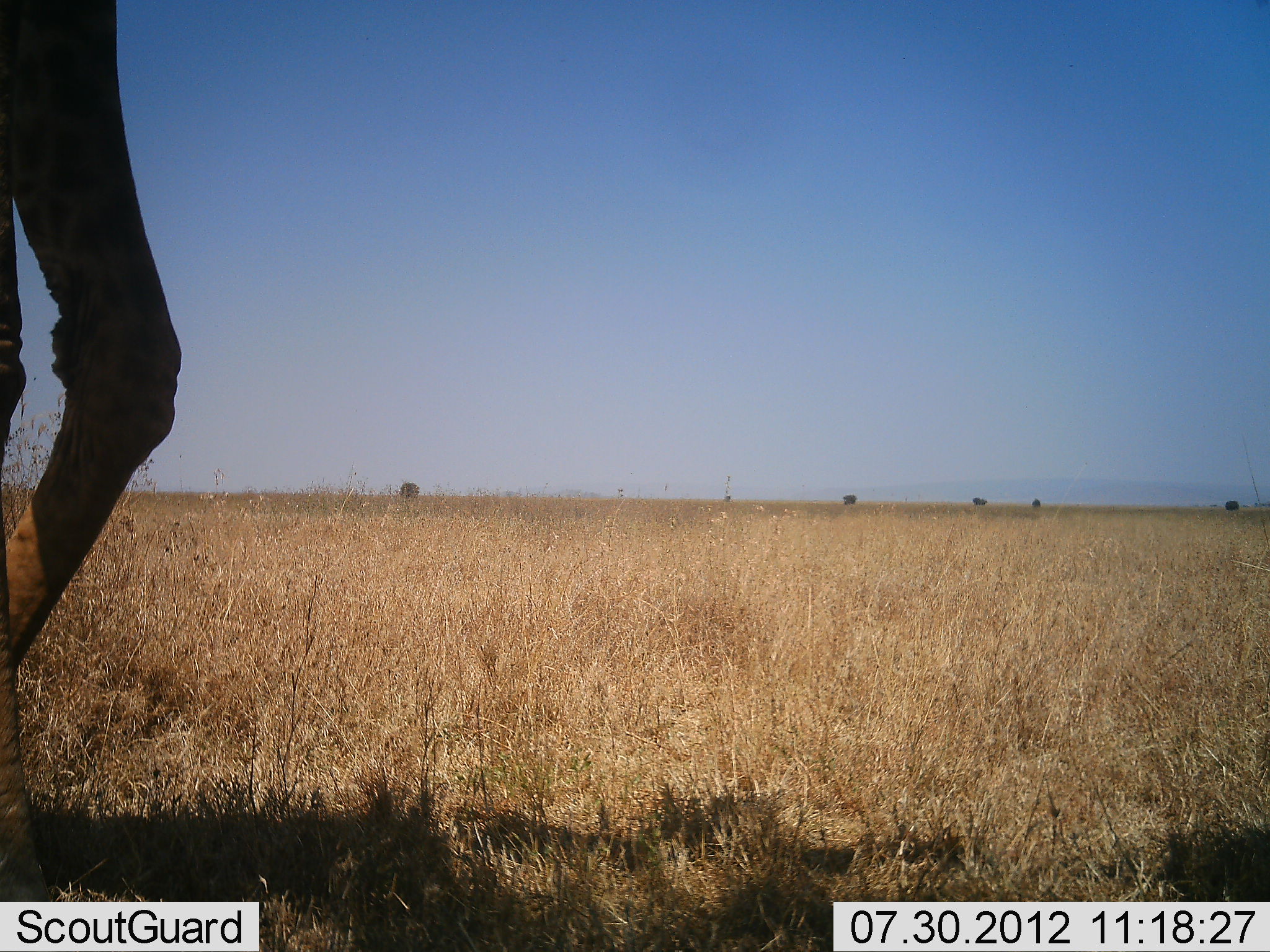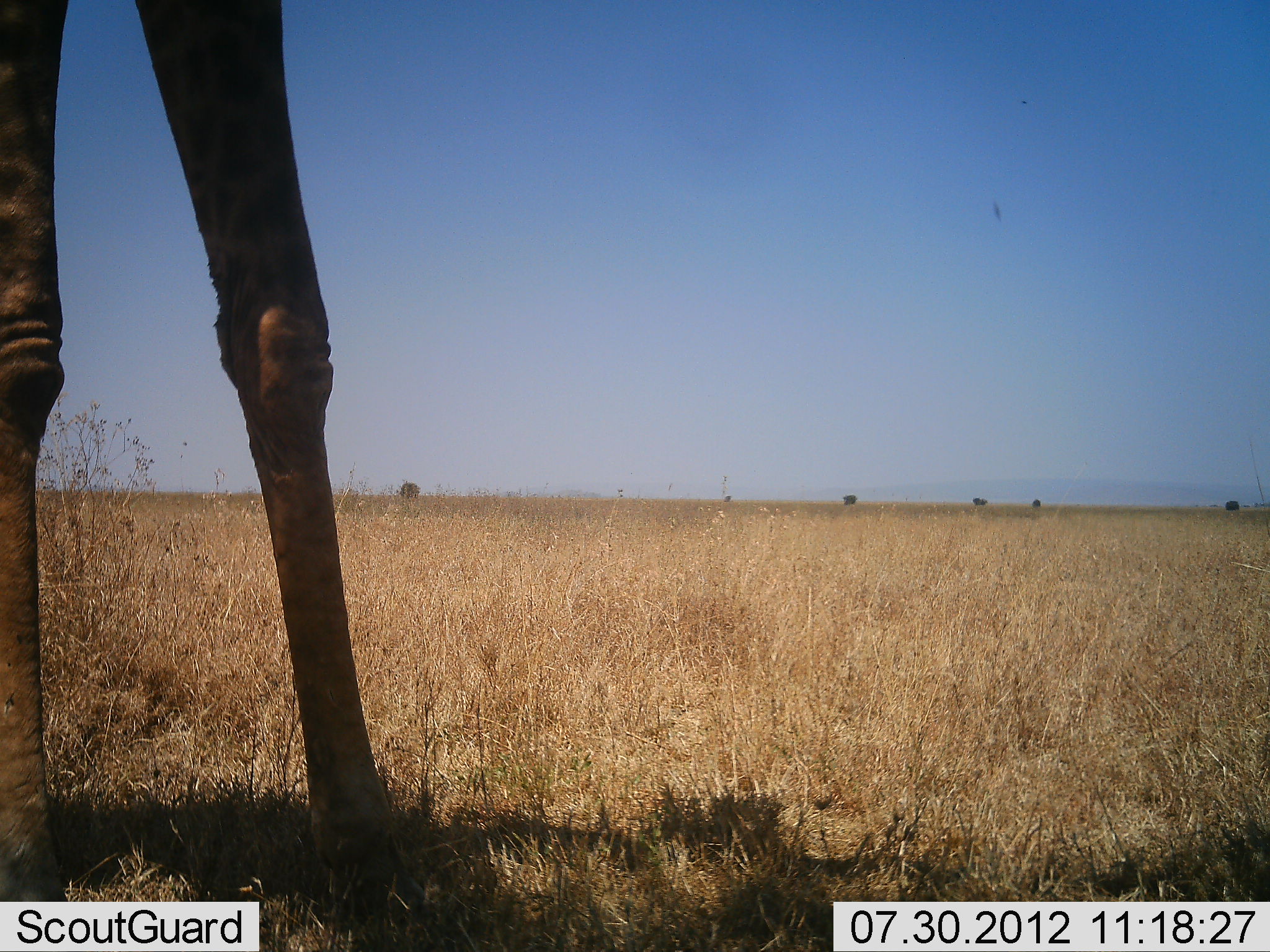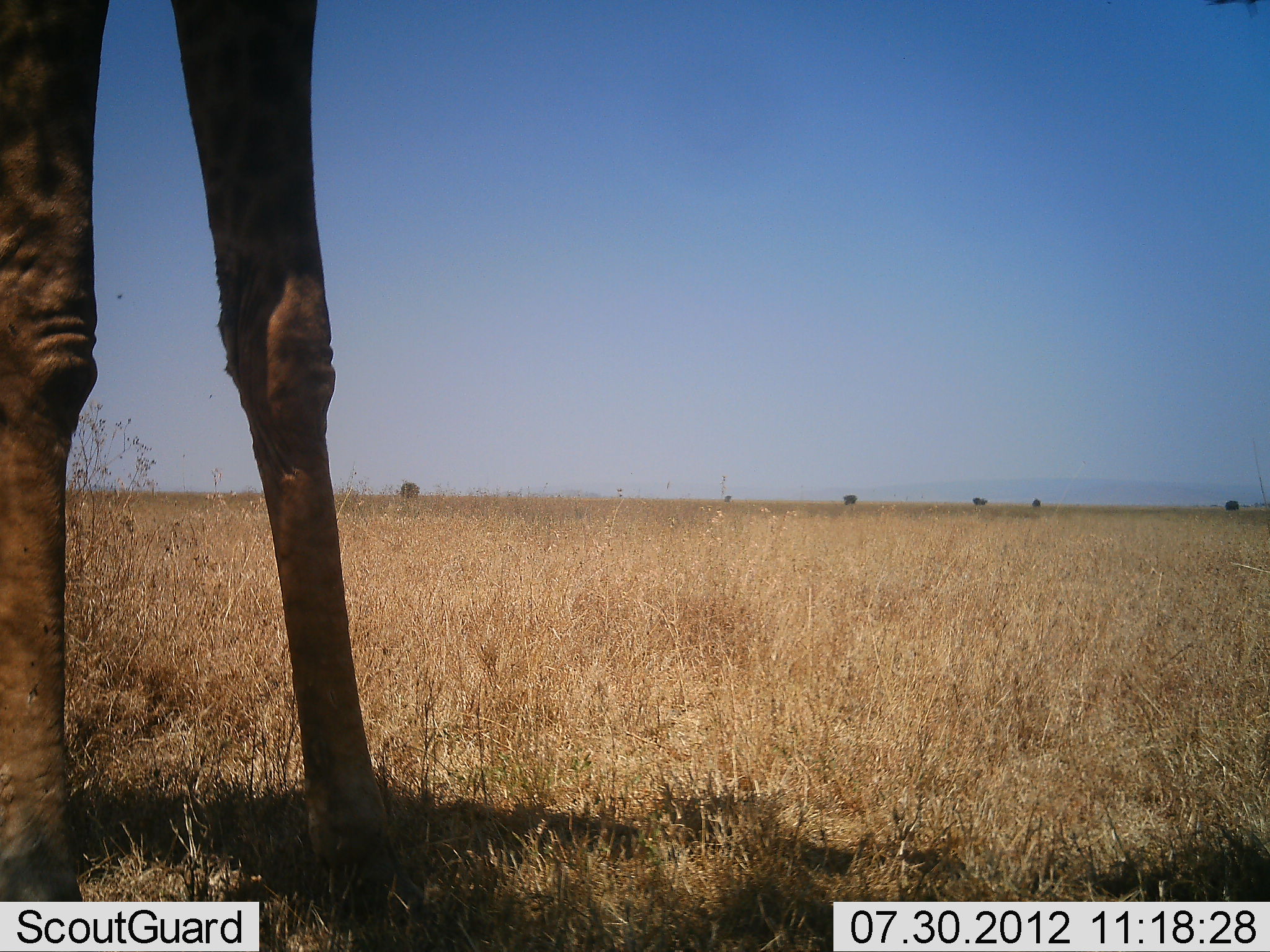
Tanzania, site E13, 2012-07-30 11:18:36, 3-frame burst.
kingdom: Animalia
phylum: Chordata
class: Mammalia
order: Artiodactyla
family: Giraffidae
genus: Giraffa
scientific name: Giraffa camelopardalis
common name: giraffe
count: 1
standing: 40%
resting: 0%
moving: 70%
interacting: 0%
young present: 0%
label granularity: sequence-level